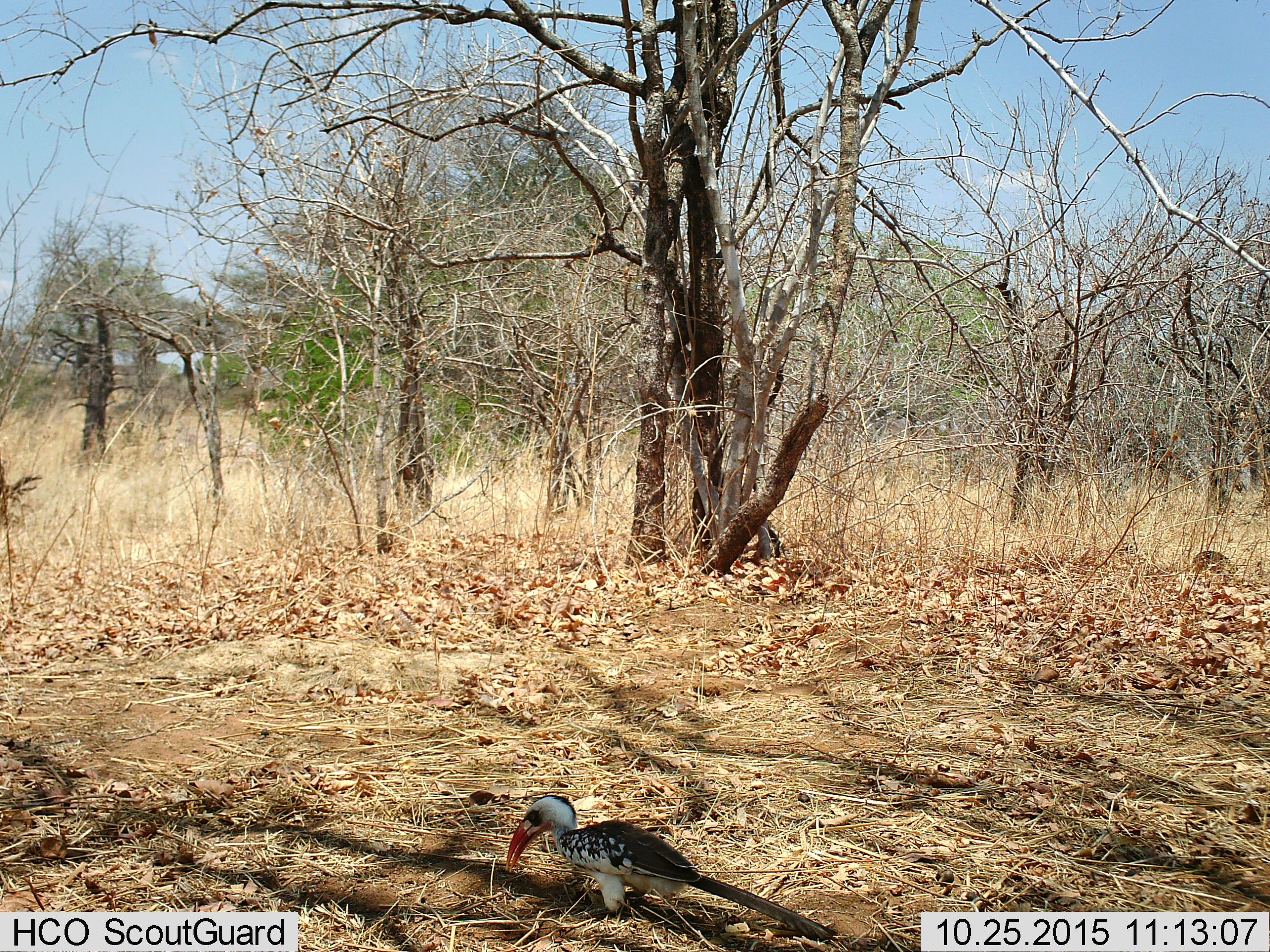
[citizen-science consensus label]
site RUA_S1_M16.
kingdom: Animalia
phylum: Chordata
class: Aves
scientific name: Aves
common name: bird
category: birdother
Birdother (bird) (Aves), count 1. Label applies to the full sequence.